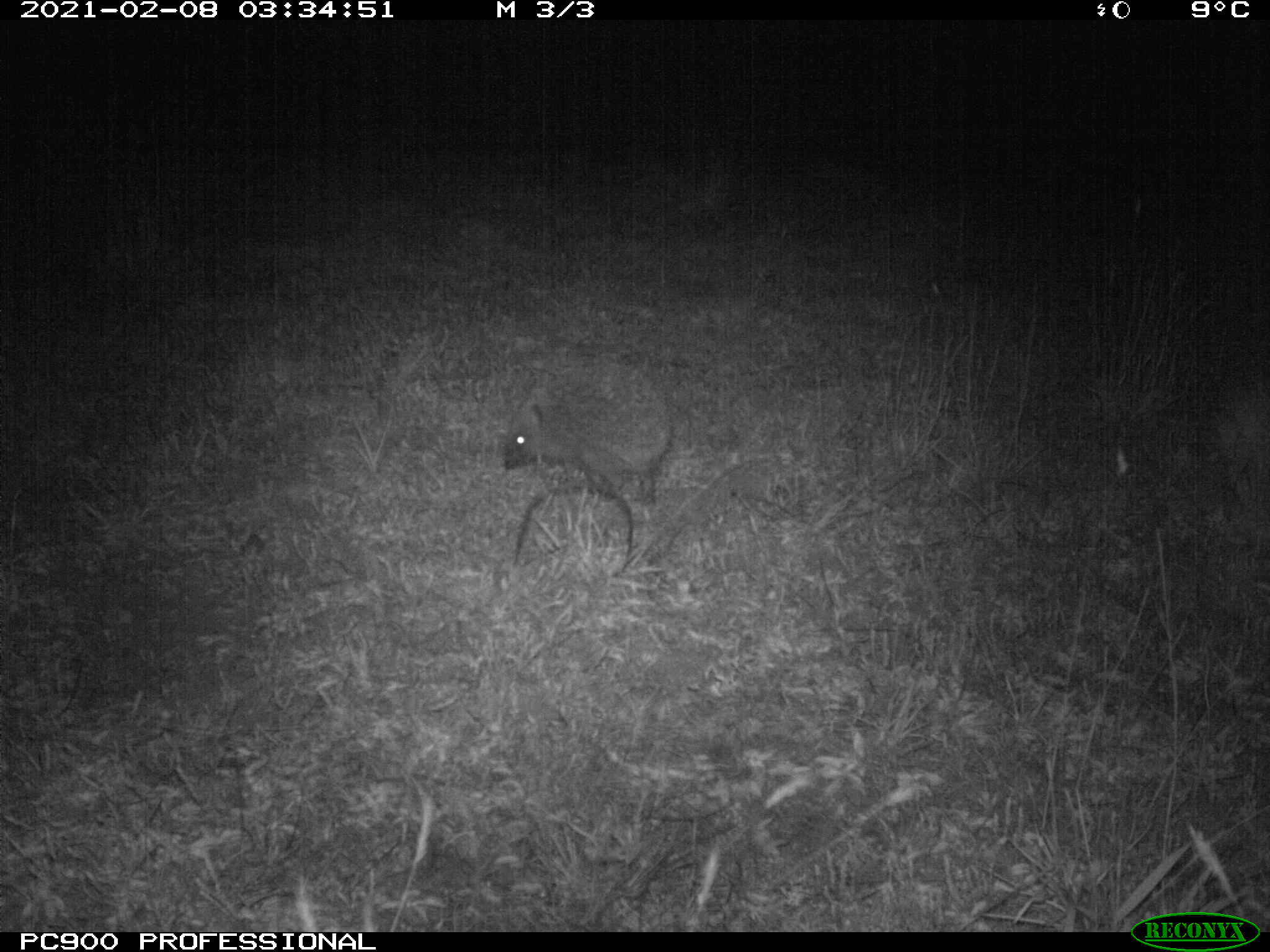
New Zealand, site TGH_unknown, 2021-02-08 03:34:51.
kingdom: Animalia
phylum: Chordata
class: Mammalia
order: Eulipotyphla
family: Erinaceidae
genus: Erinaceus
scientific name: Erinaceus europaeus europaeus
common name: european hedgehog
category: hedgehog